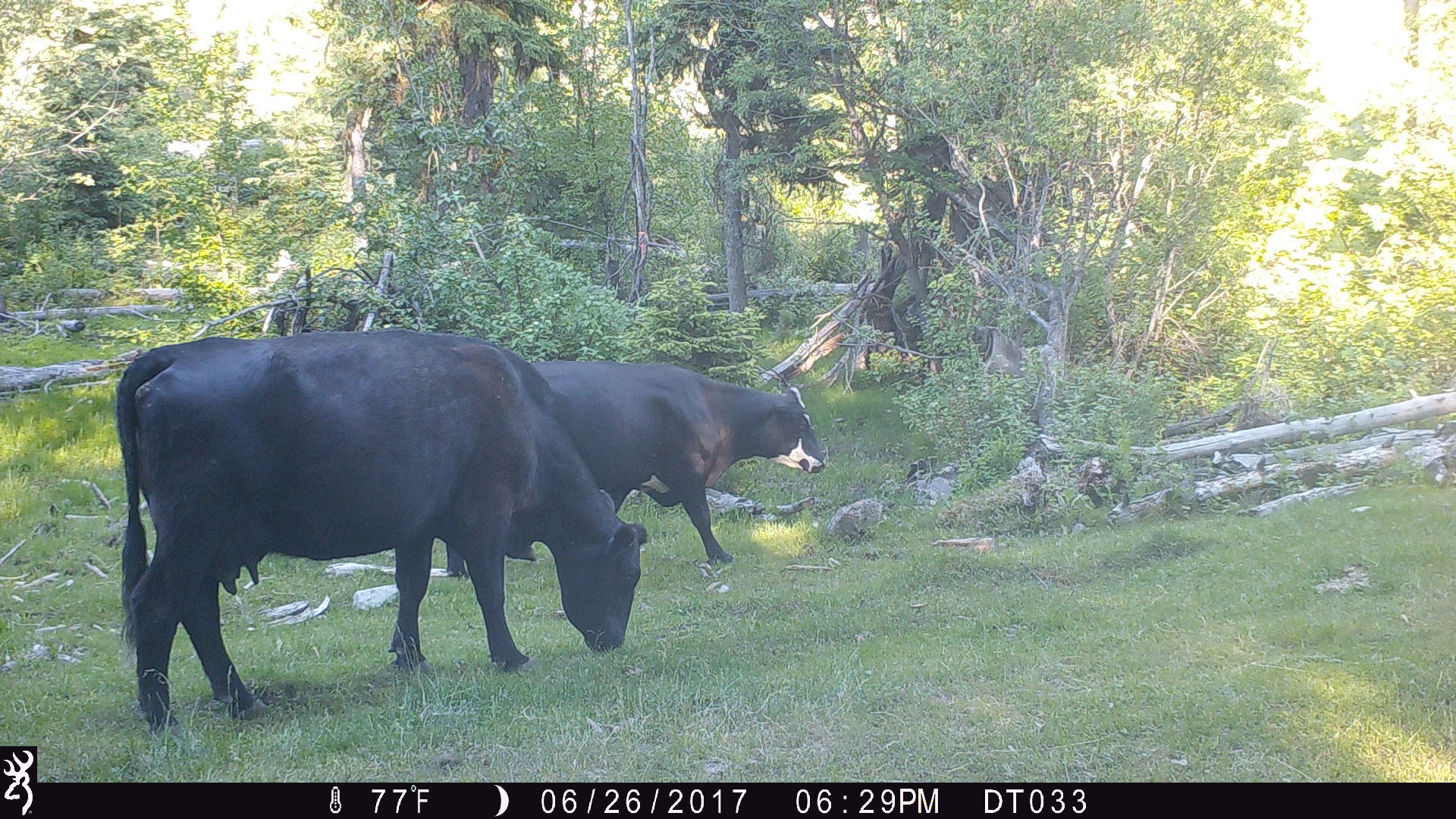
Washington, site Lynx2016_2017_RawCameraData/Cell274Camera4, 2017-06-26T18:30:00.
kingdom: Animalia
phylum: Chordata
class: Mammalia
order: Artiodactyla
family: Bovidae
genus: Bos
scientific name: Bos taurus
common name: domestic cattle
Domestic cattle (Bos taurus). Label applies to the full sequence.